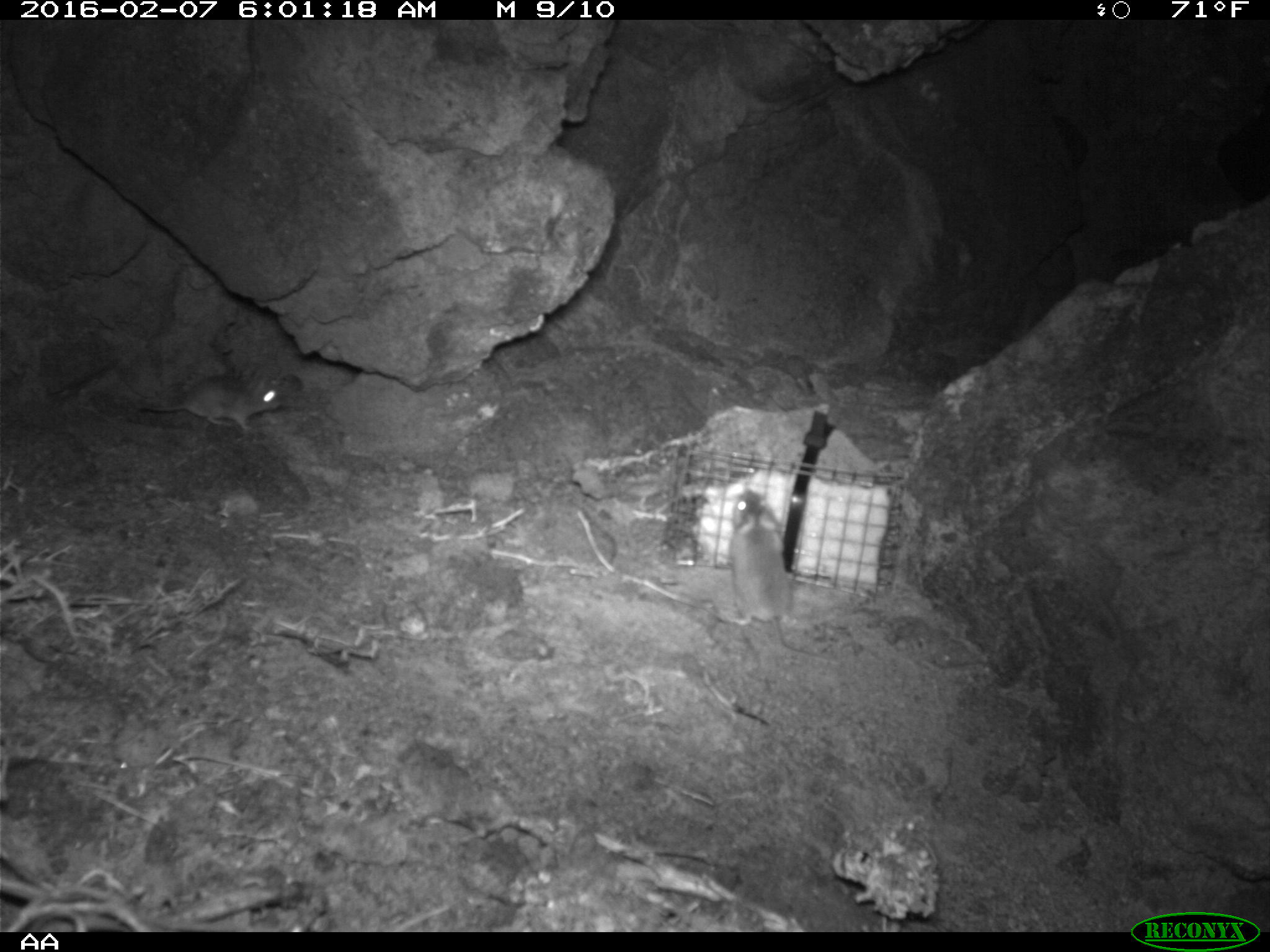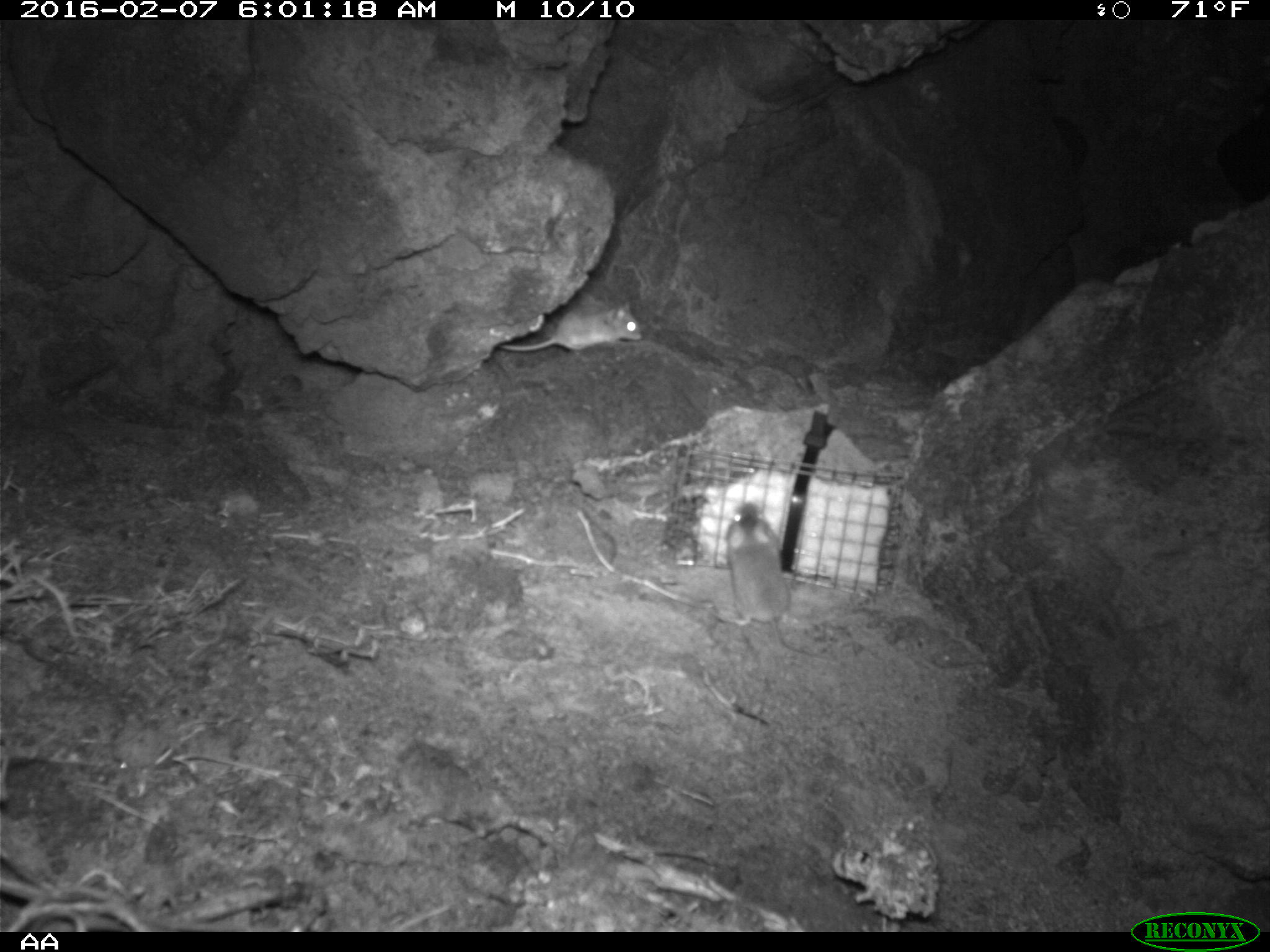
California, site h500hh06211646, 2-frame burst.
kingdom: Animalia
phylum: Chordata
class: Mammalia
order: Rodentia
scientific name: Rodentia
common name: rodent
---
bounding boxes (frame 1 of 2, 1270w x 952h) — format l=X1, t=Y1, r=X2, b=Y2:
rodent: l=717, t=487, r=841, b=664; l=135, t=371, r=286, b=444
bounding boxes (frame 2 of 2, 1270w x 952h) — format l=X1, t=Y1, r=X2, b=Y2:
rodent: l=716, t=501, r=839, b=664; l=497, t=299, r=642, b=363